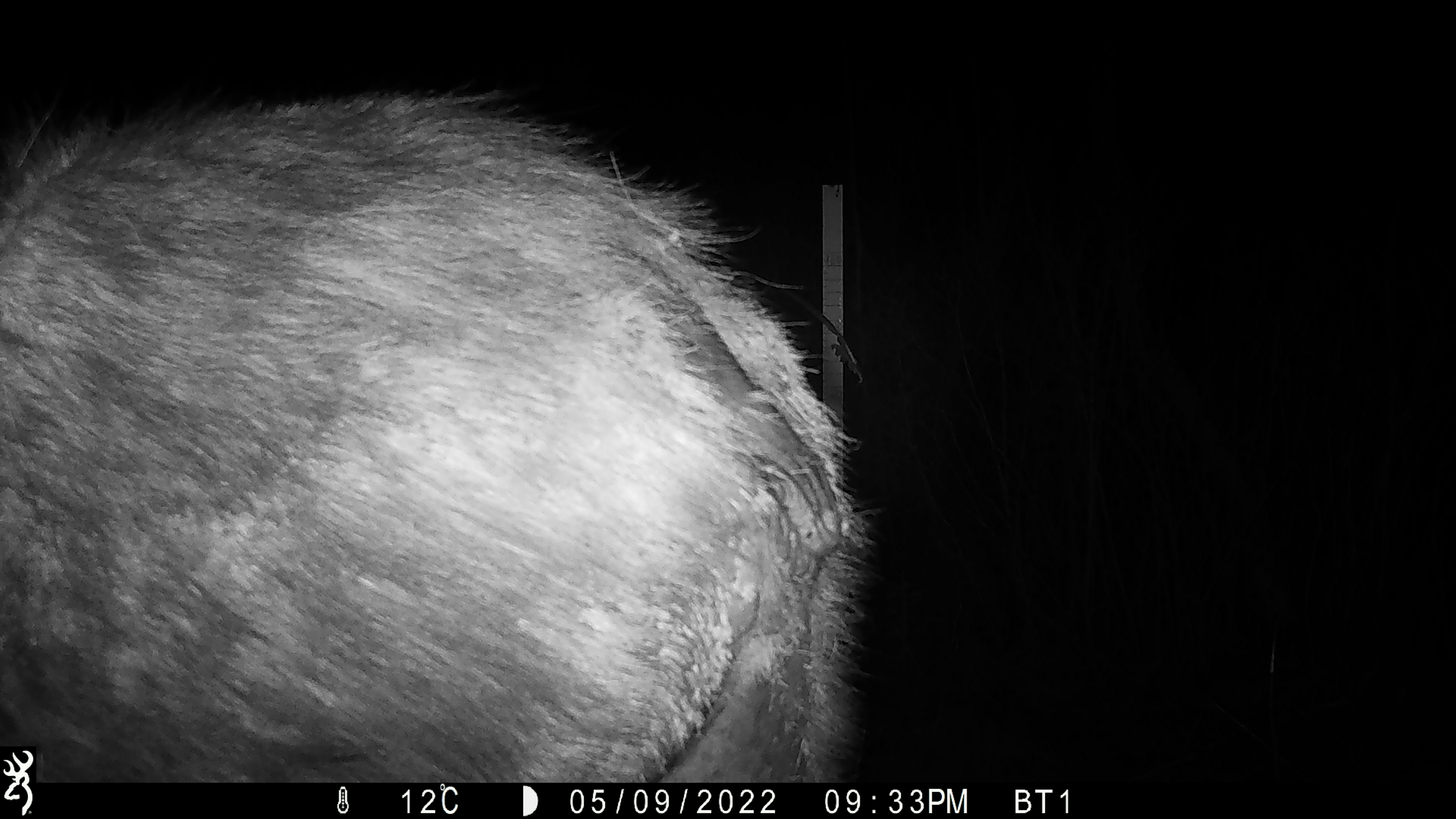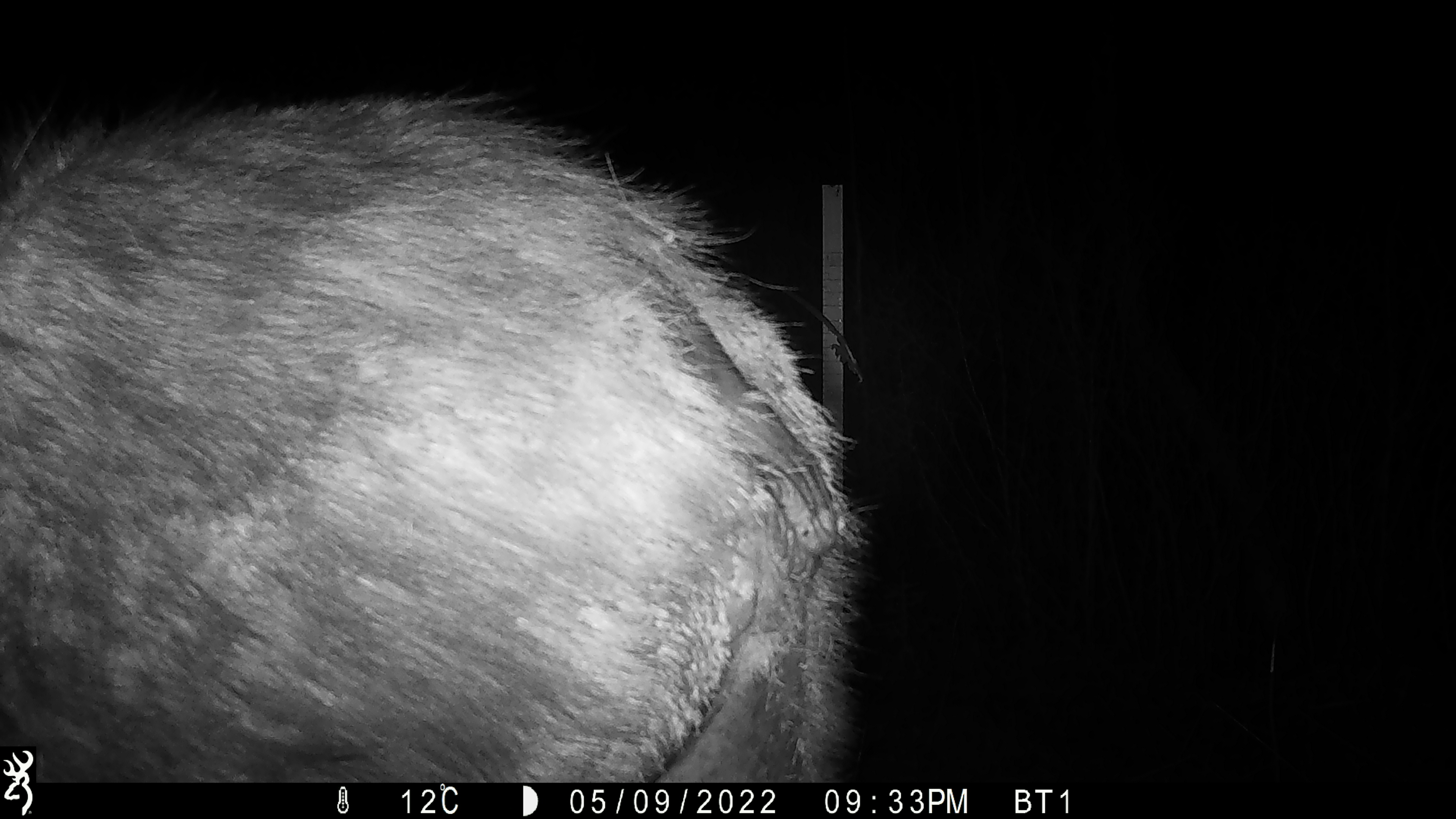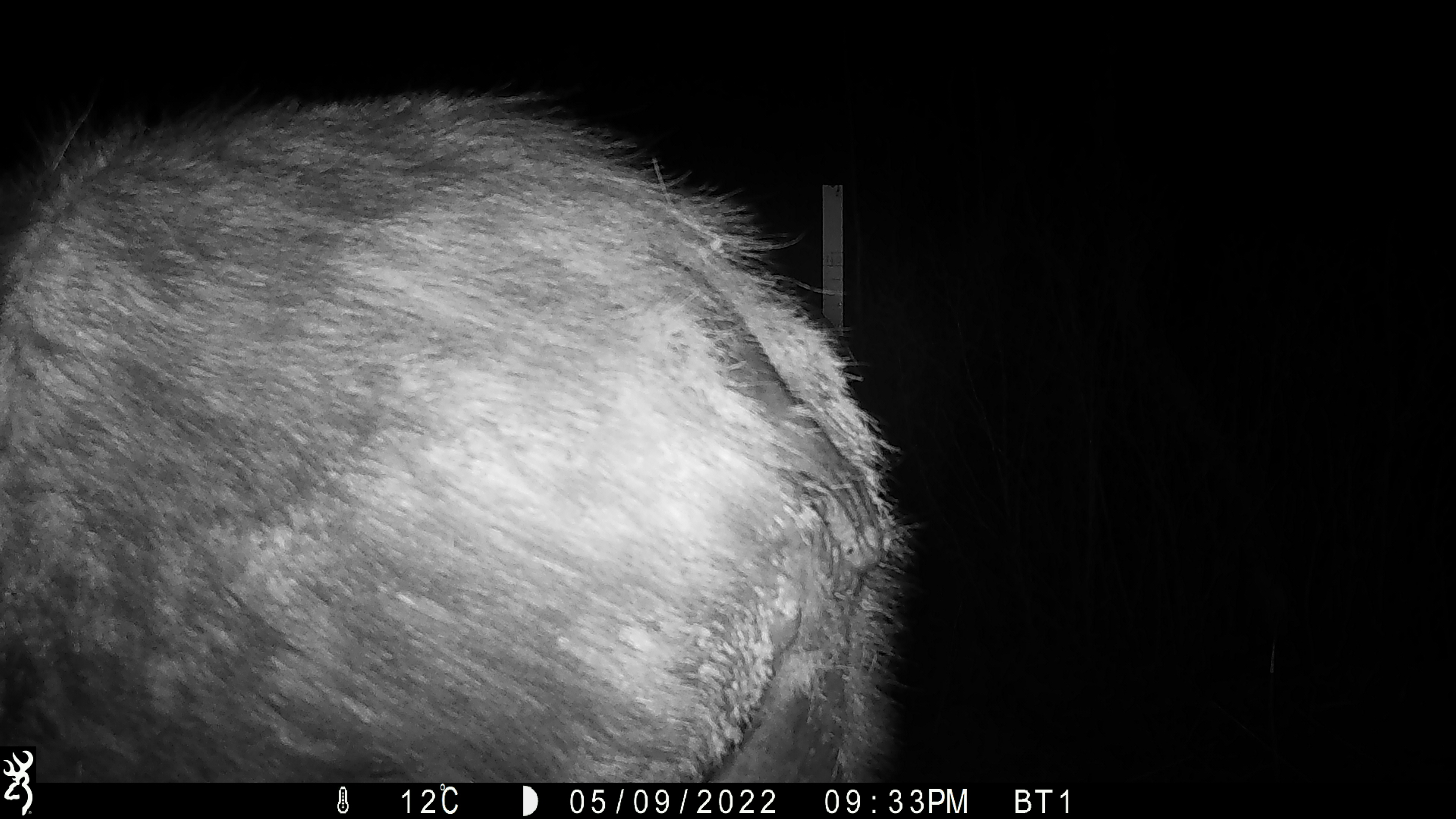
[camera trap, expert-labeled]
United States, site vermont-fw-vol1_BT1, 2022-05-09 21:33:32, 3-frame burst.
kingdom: Animalia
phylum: Chordata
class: Mammalia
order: Artiodactyla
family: Cervidae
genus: Alces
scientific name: Alces alces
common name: moose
Moose (Alces alces).